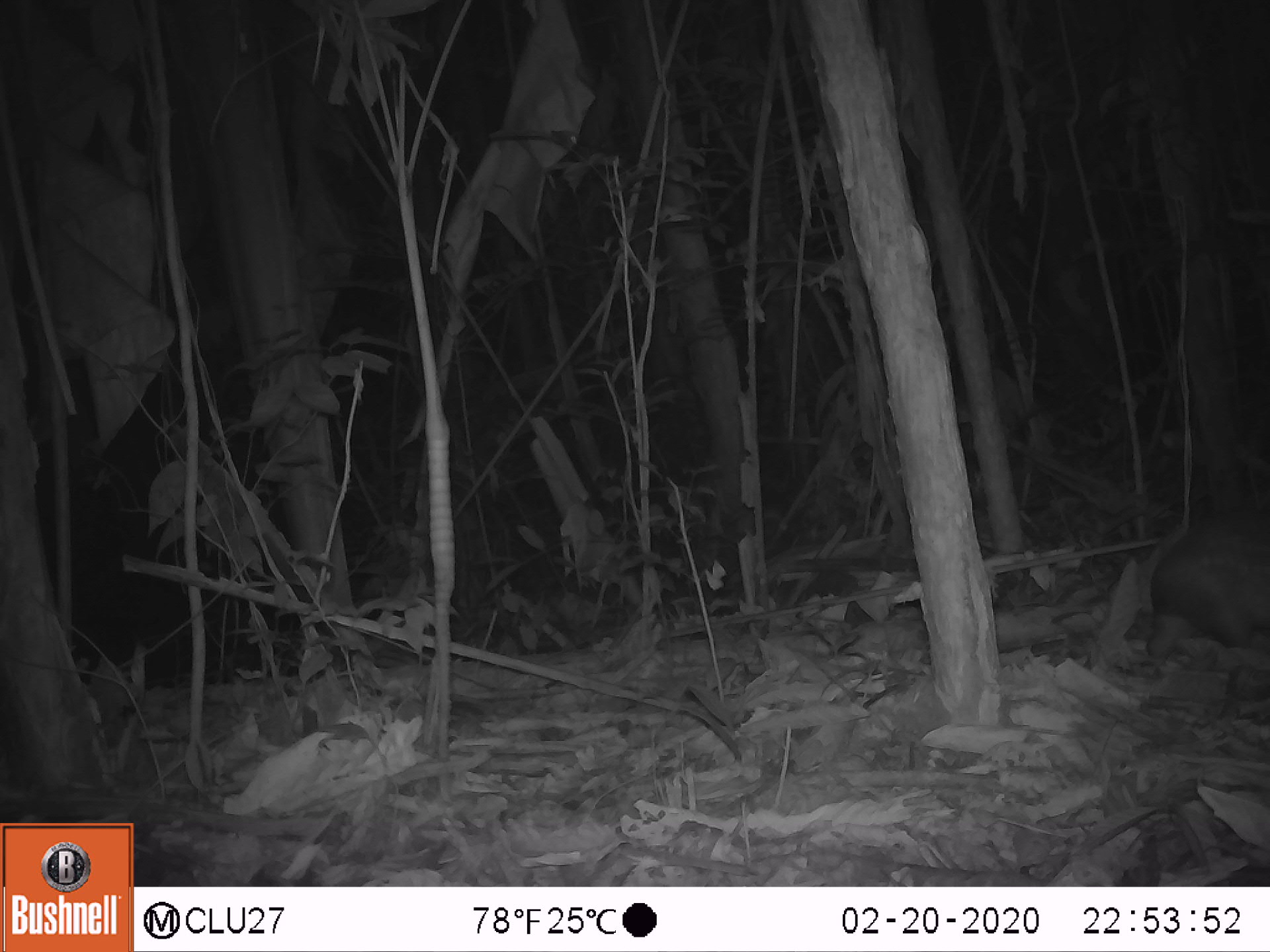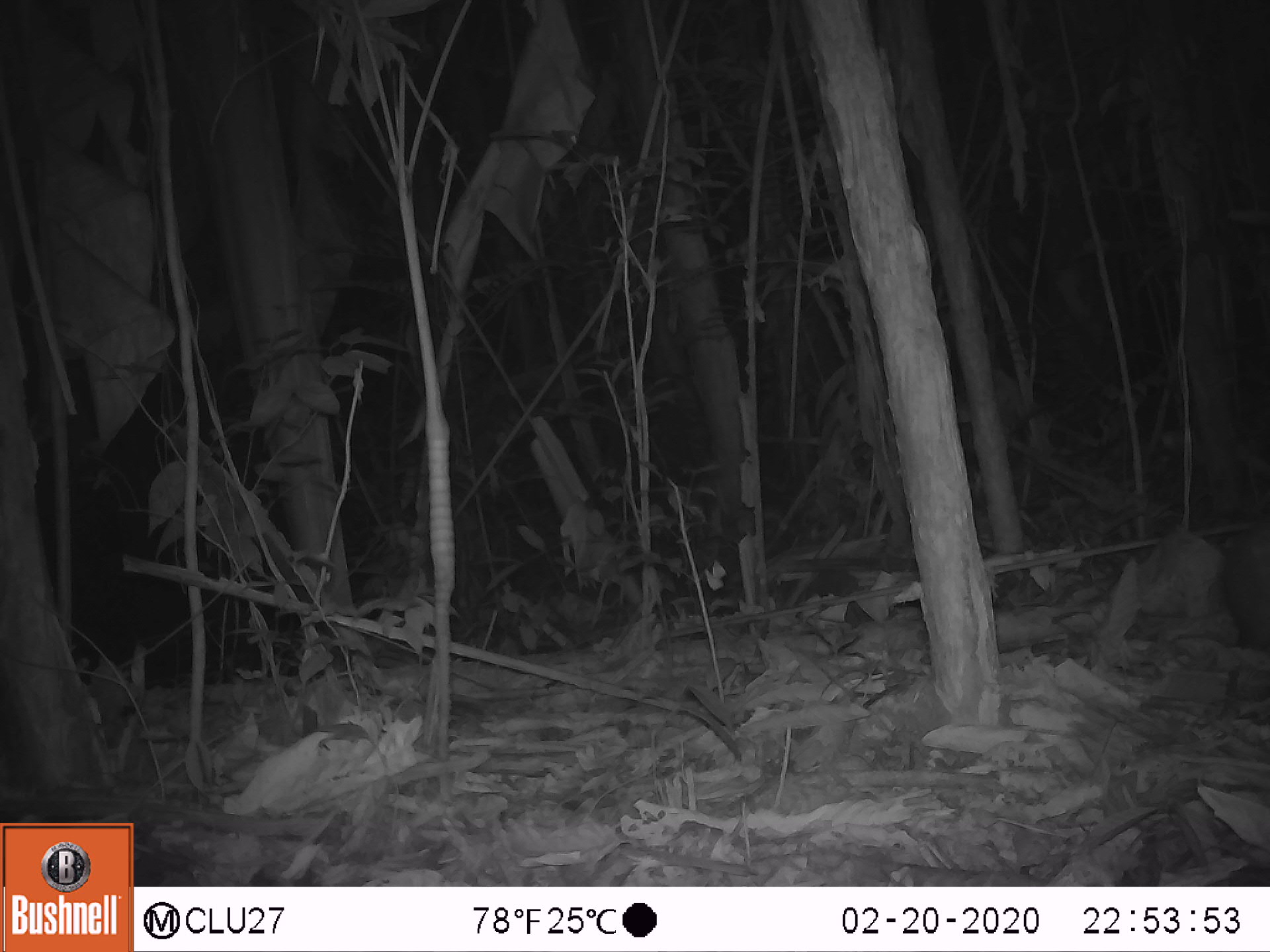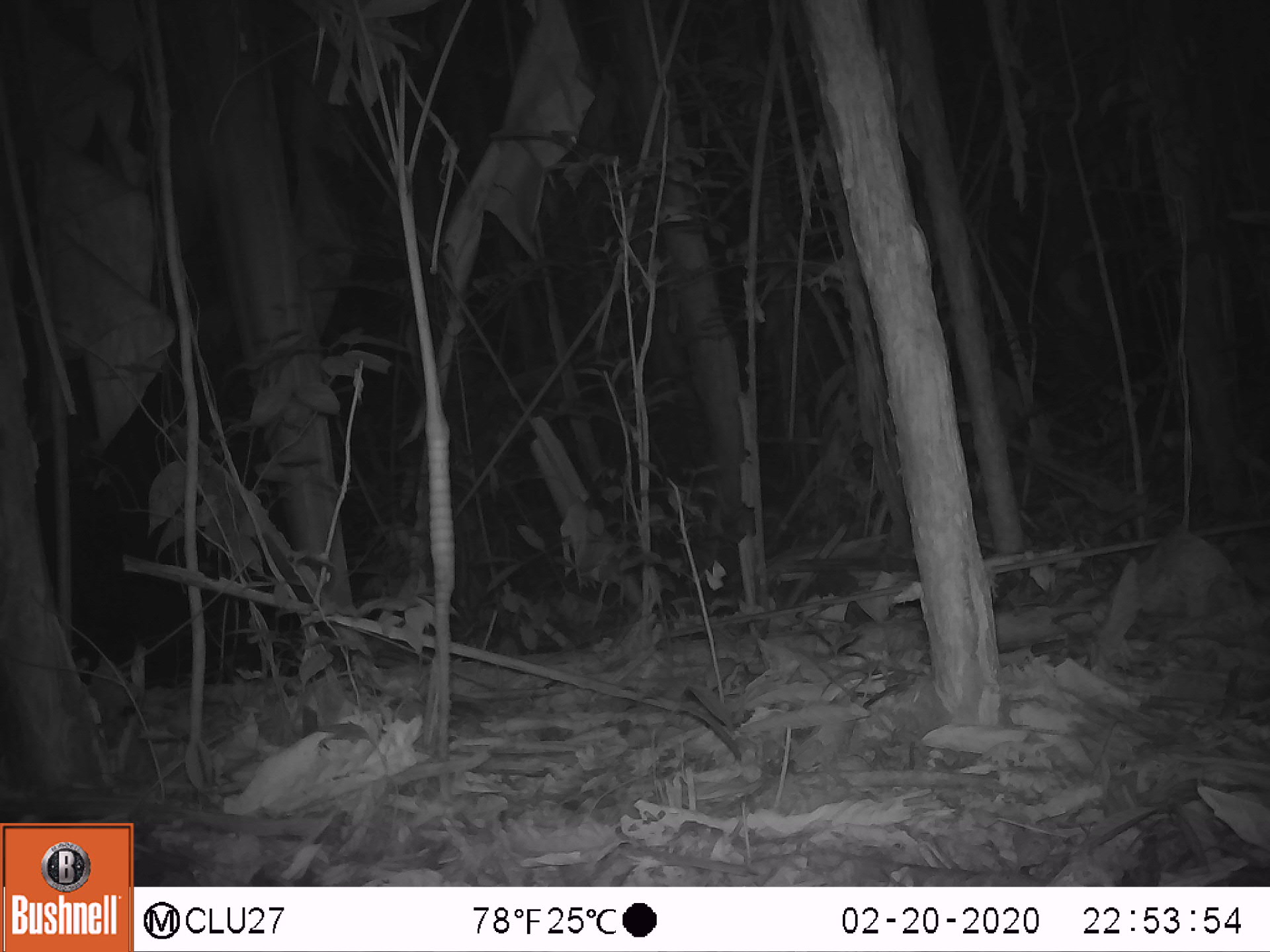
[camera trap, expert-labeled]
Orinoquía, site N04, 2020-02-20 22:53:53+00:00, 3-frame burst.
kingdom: Animalia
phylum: Chordata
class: Mammalia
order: Rodentia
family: Cuniculidae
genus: Cuniculus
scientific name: Cuniculus paca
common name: spotted paca